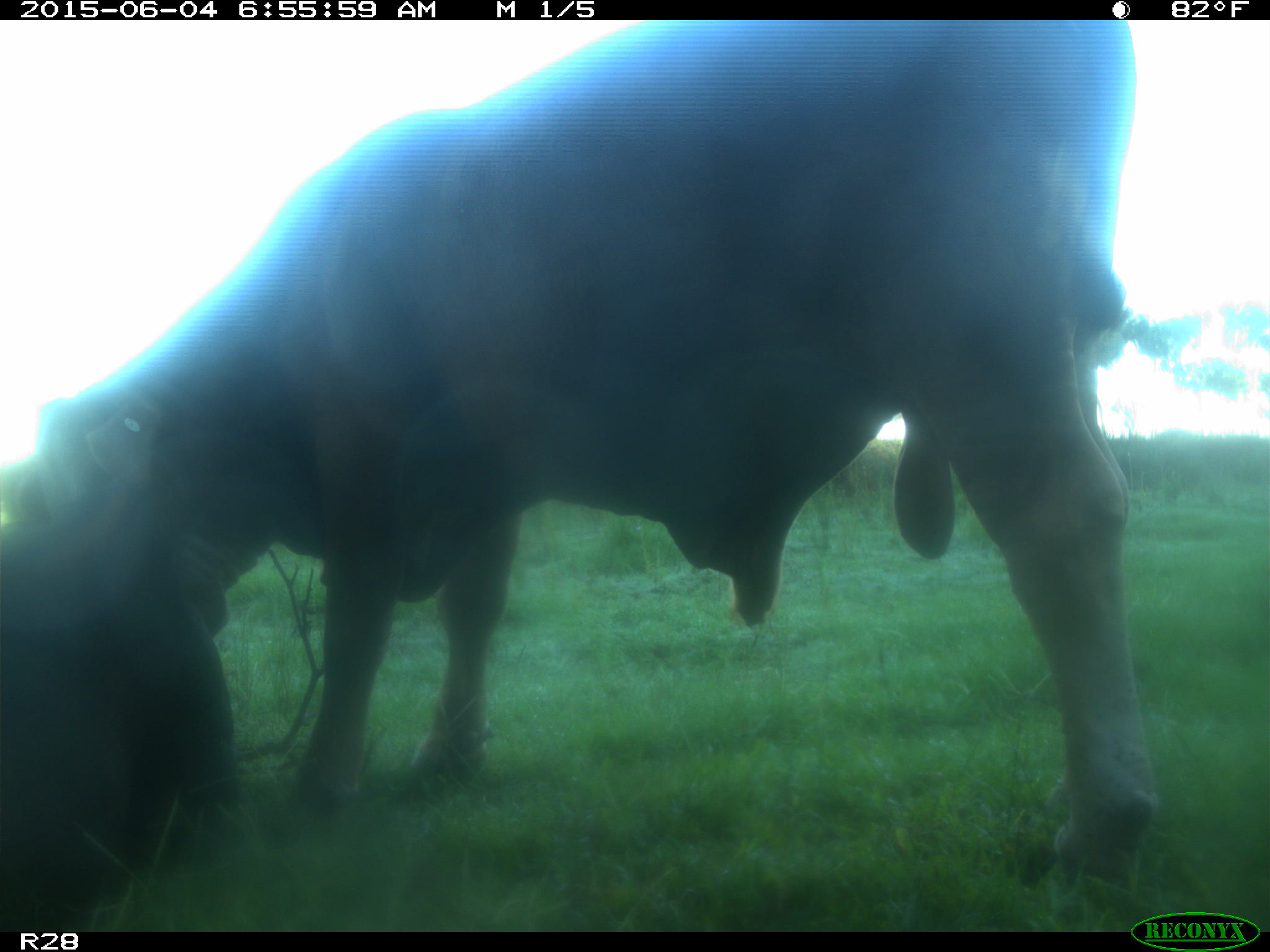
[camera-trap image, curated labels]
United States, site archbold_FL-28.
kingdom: Animalia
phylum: Chordata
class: Mammalia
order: Artiodactyla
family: Bovidae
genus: Bos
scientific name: Bos taurus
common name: domestic cow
Bos taurus (domestic cow).